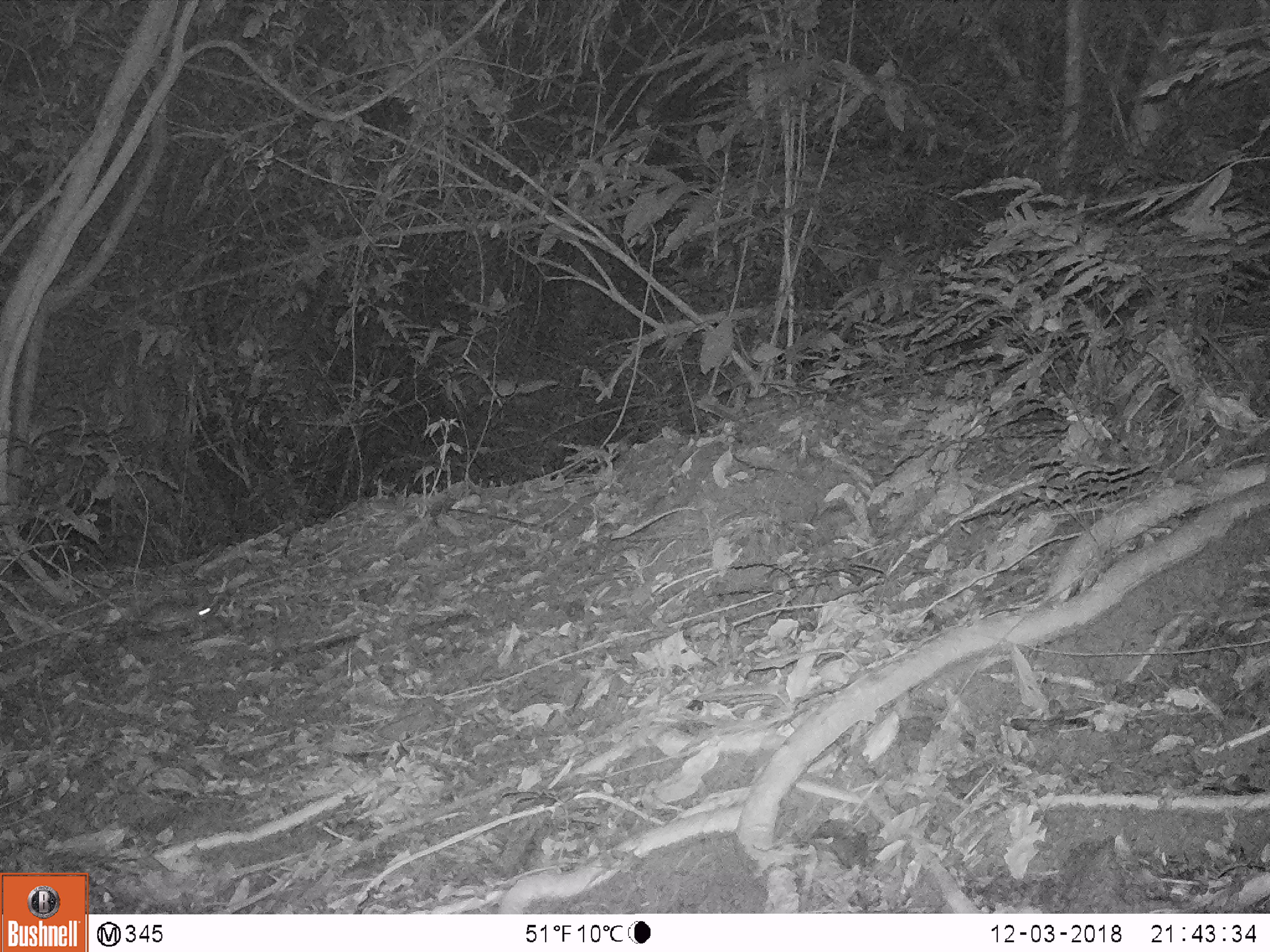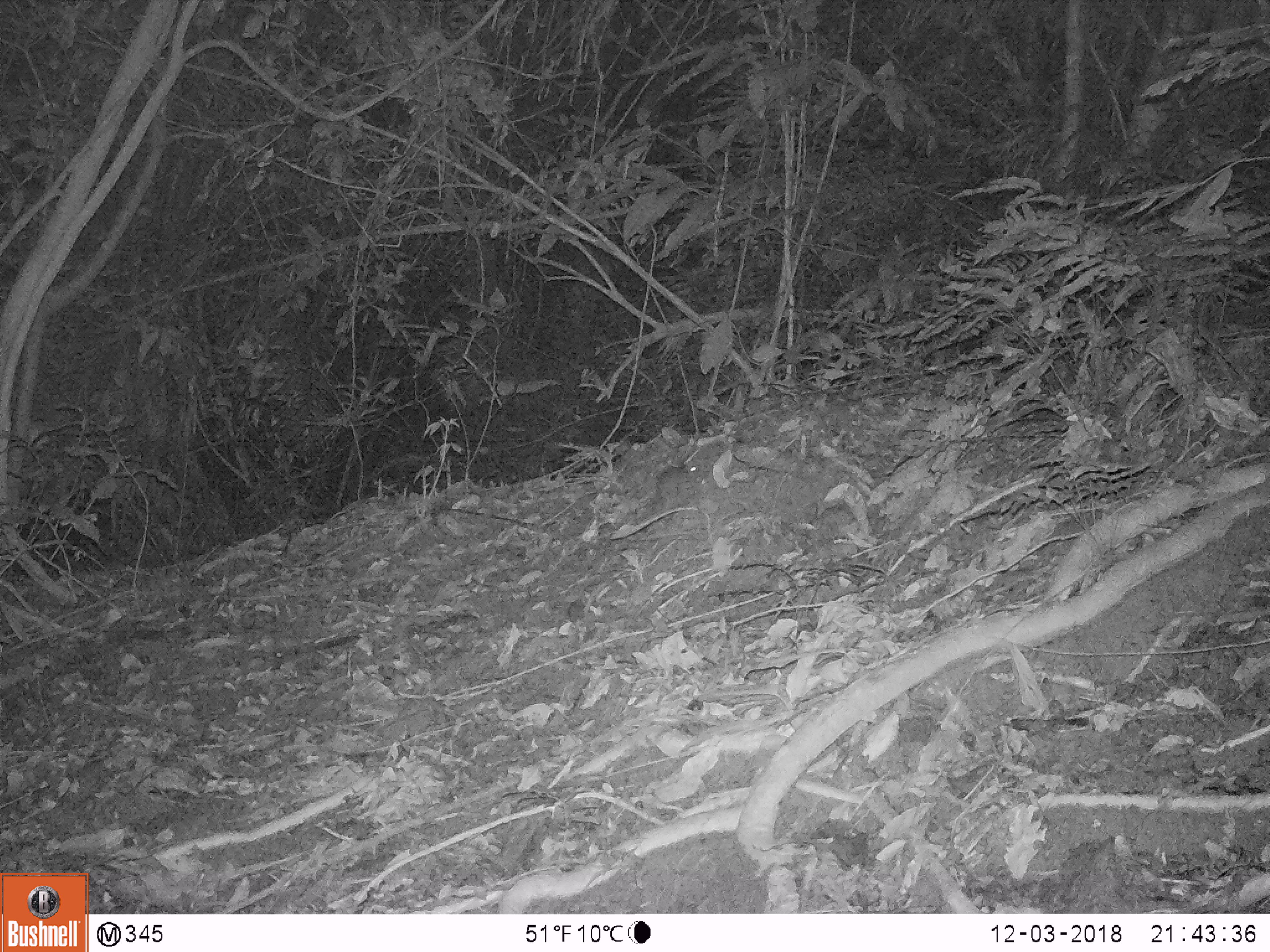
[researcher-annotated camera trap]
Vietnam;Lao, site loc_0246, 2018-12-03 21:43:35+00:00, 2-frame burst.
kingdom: Animalia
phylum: Chordata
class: Mammalia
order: Rodentia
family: Muridae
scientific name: Muridae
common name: old-world mice and rats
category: unidentified murid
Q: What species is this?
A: Unidentified murid (old-world mice and rats) (Muridae).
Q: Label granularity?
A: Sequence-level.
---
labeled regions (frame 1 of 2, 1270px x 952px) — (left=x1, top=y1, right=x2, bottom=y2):
unidentified murid: (left=131, top=600, right=215, bottom=626)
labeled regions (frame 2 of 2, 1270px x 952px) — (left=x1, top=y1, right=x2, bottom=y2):
unidentified murid: (left=644, top=462, right=706, bottom=517)